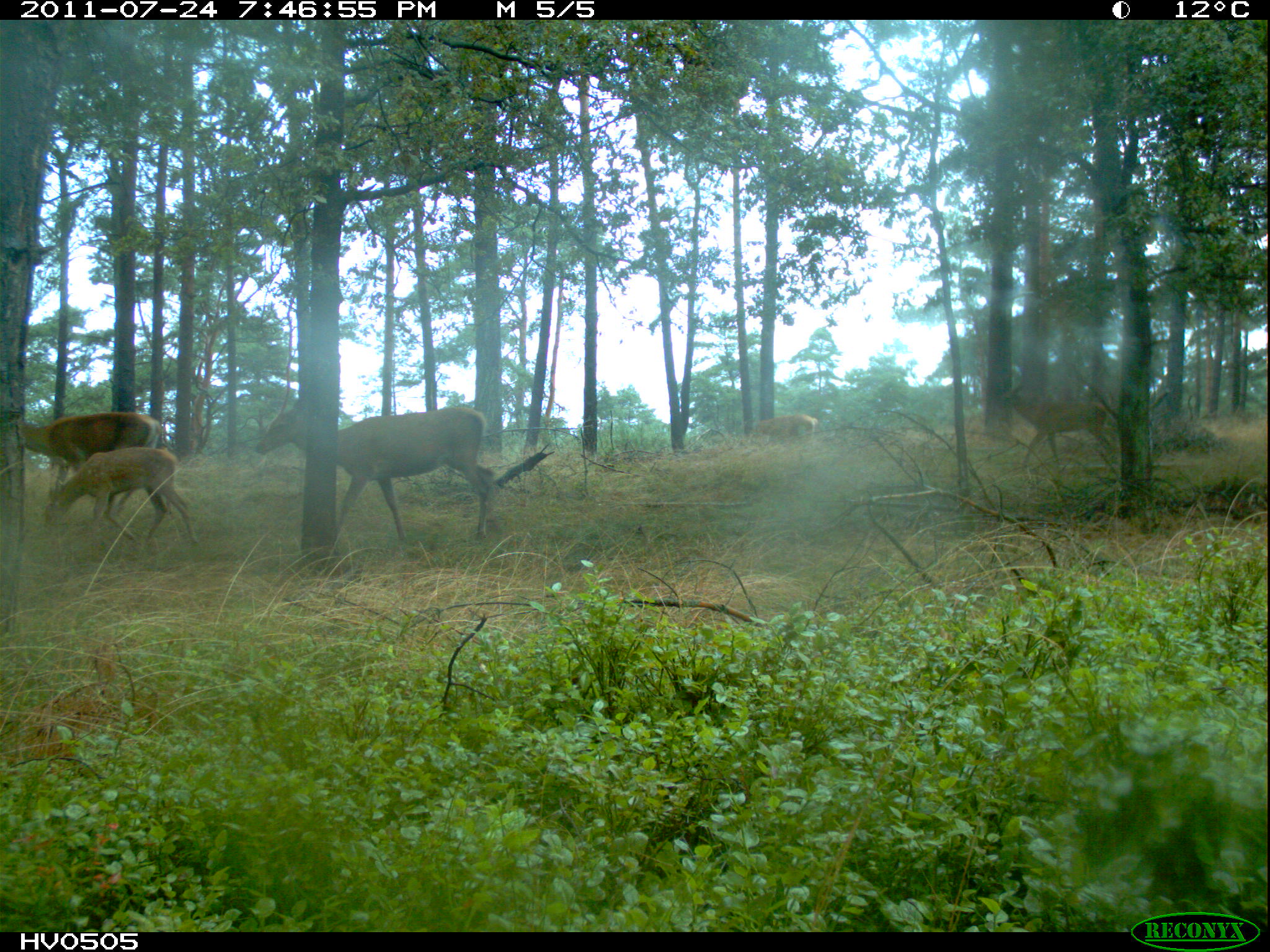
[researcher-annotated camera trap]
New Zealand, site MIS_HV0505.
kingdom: Animalia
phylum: Chordata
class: Mammalia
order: Artiodactyla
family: Cervidae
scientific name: Cervidae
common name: deer